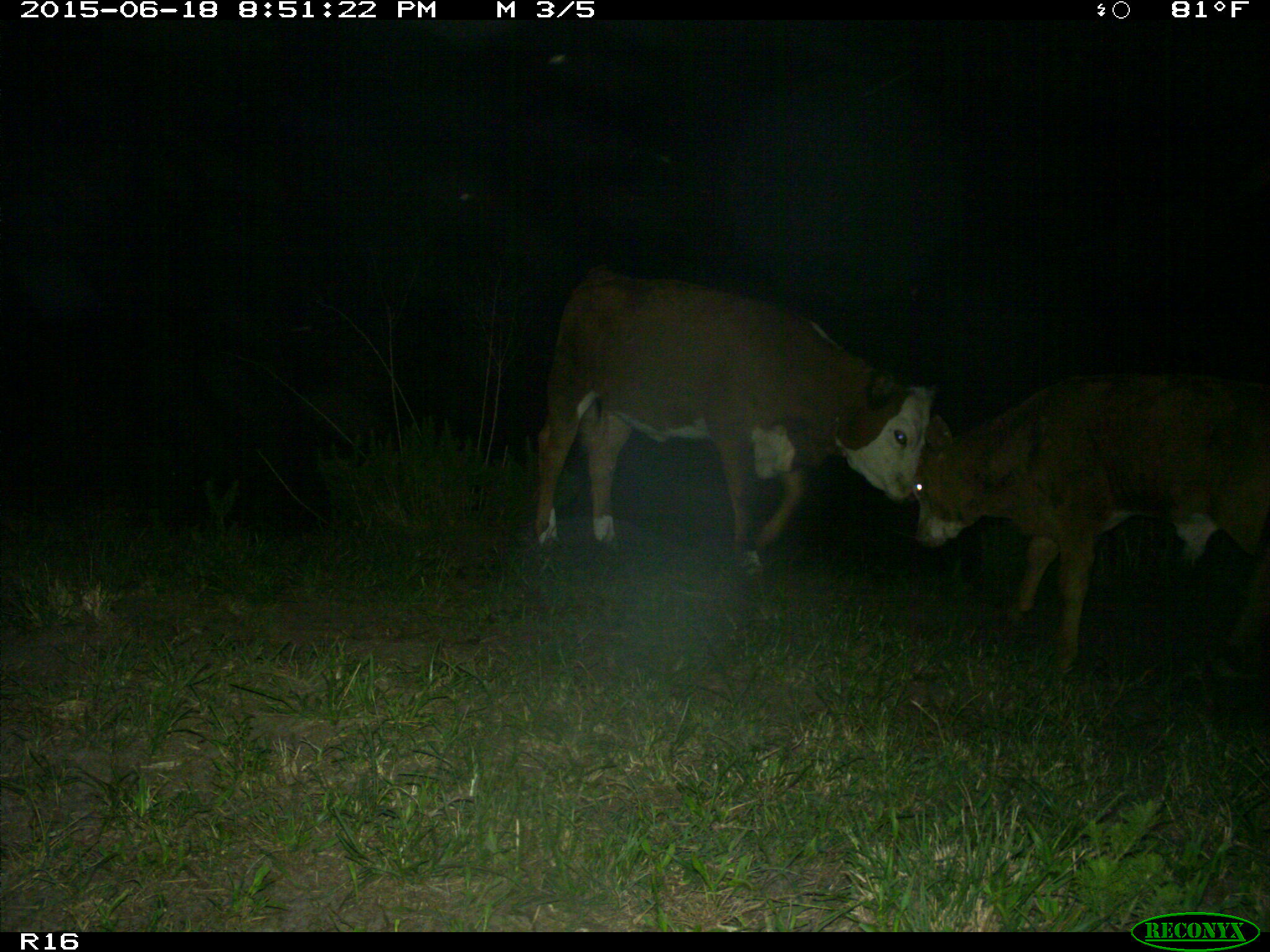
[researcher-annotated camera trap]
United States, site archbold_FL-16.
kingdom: Animalia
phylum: Chordata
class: Mammalia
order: Artiodactyla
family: Bovidae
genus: Bos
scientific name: Bos taurus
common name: domestic cow